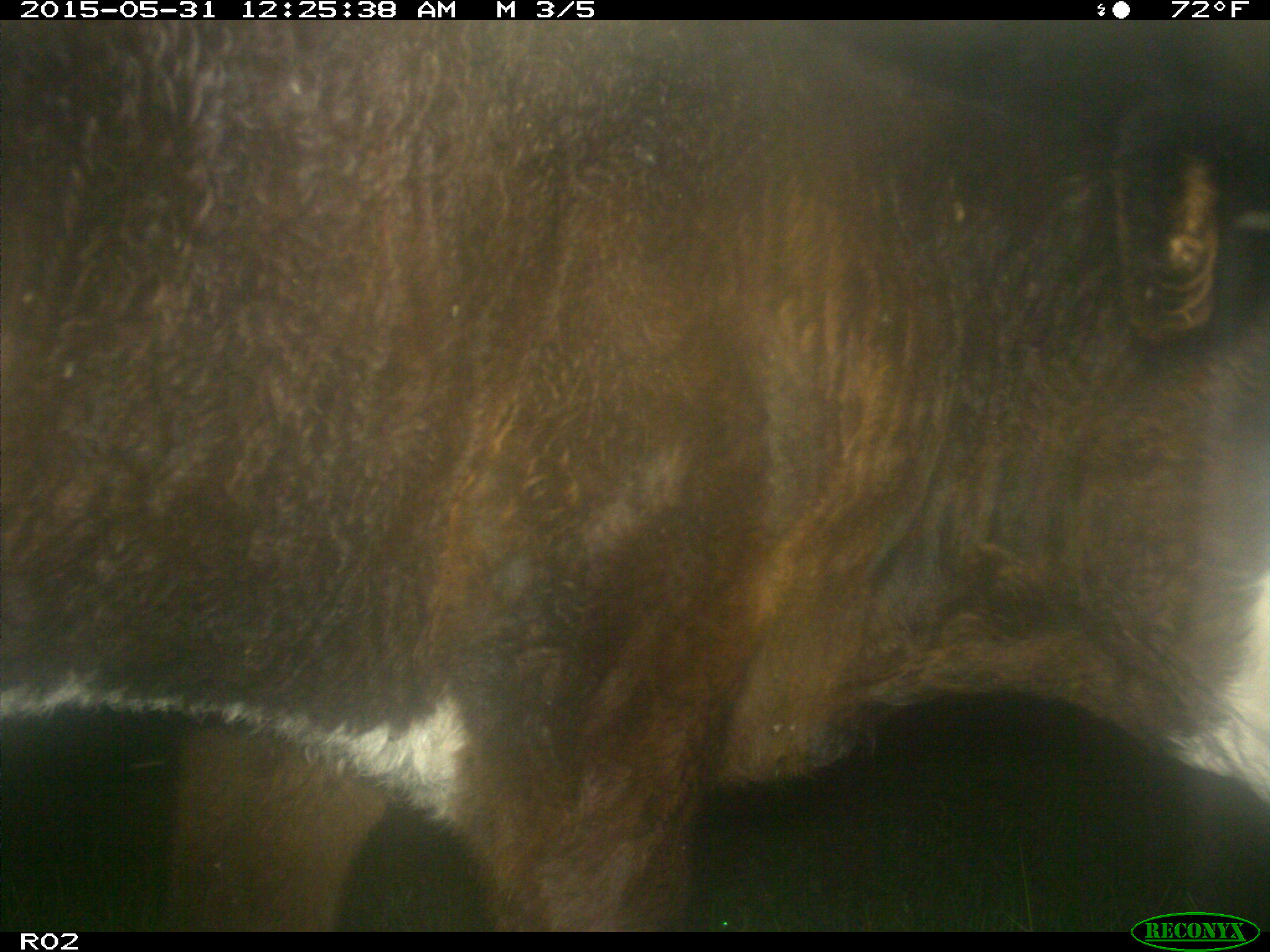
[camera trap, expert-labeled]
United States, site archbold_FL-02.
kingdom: Animalia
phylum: Chordata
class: Mammalia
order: Artiodactyla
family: Bovidae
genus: Bos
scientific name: Bos taurus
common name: domestic cow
Bos taurus (domestic cow).